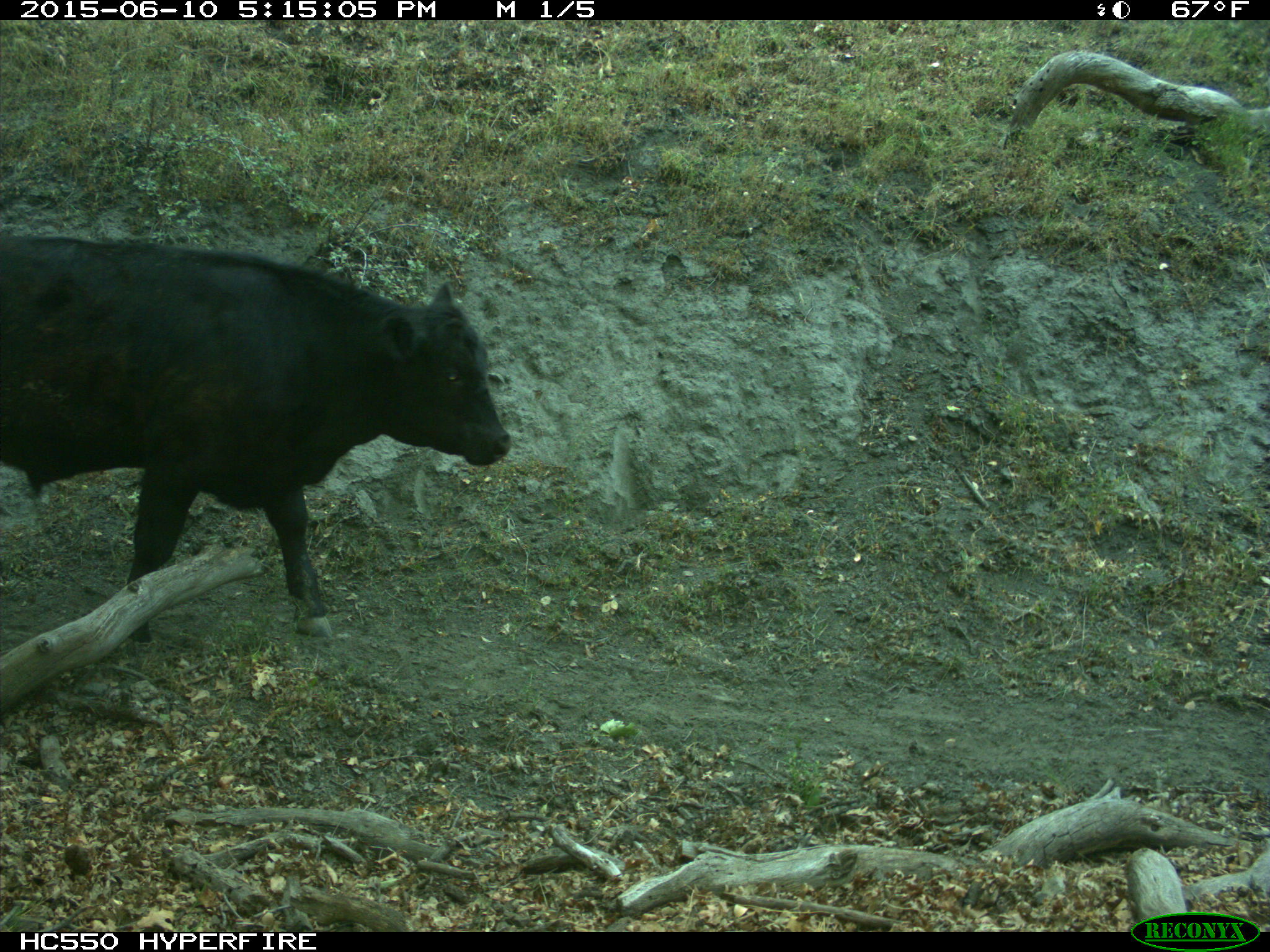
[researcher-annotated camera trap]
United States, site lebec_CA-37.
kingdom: Animalia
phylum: Chordata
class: Mammalia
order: Artiodactyla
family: Bovidae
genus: Bos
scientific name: Bos taurus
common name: domestic cow